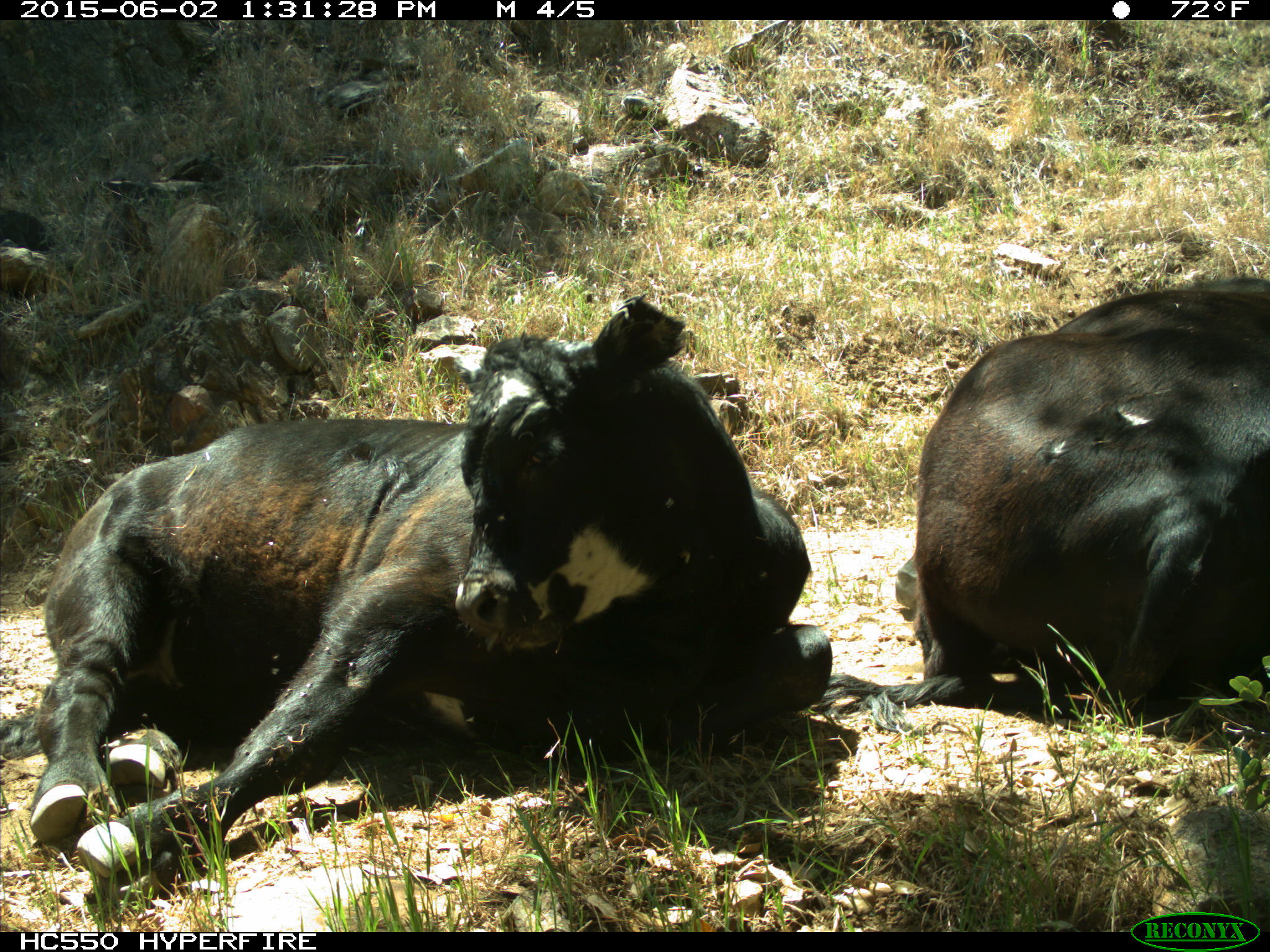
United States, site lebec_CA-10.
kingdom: Animalia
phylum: Chordata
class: Mammalia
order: Artiodactyla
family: Bovidae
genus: Bos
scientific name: Bos taurus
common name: domestic cow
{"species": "Bos taurus (domestic cow)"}